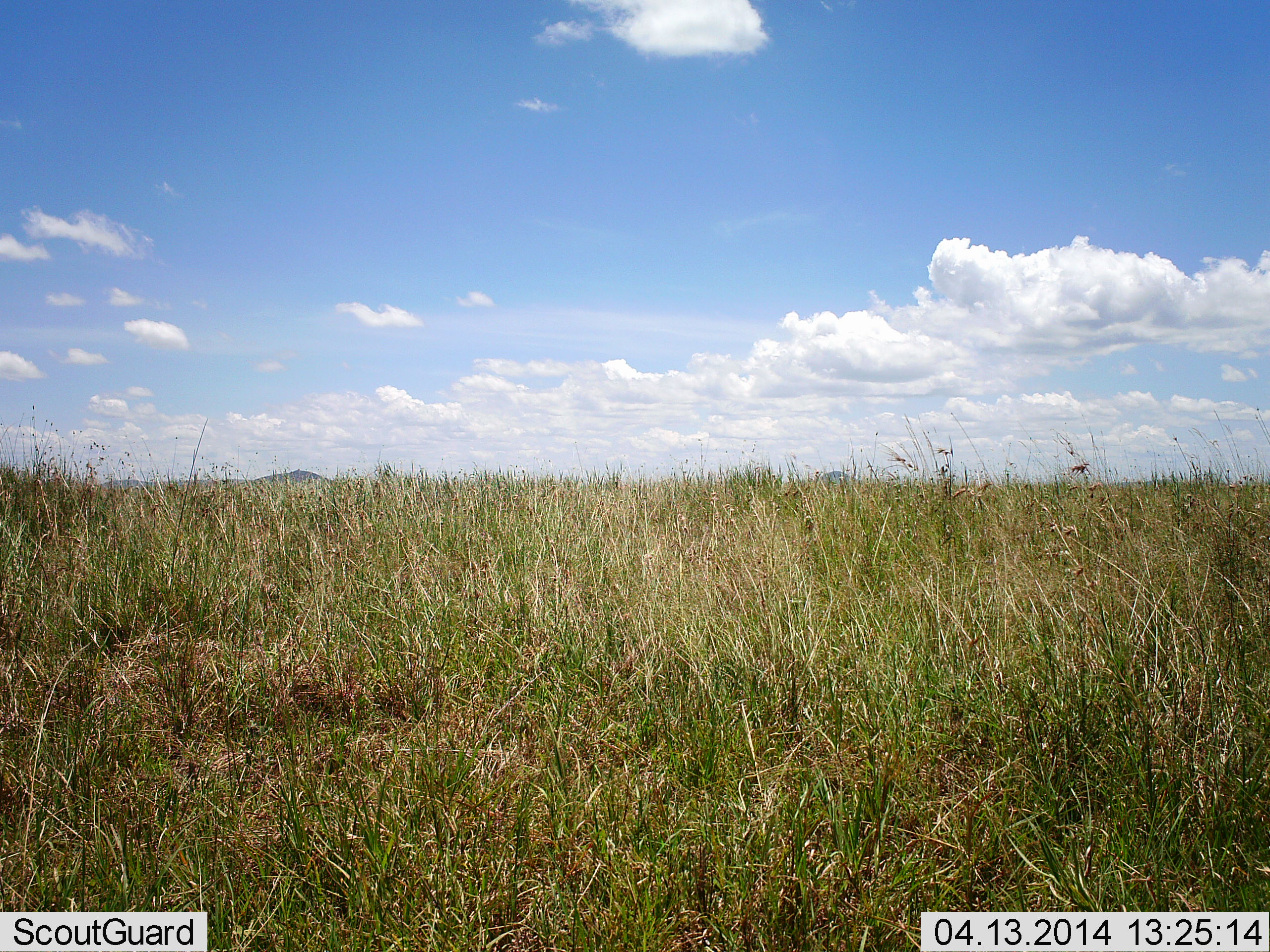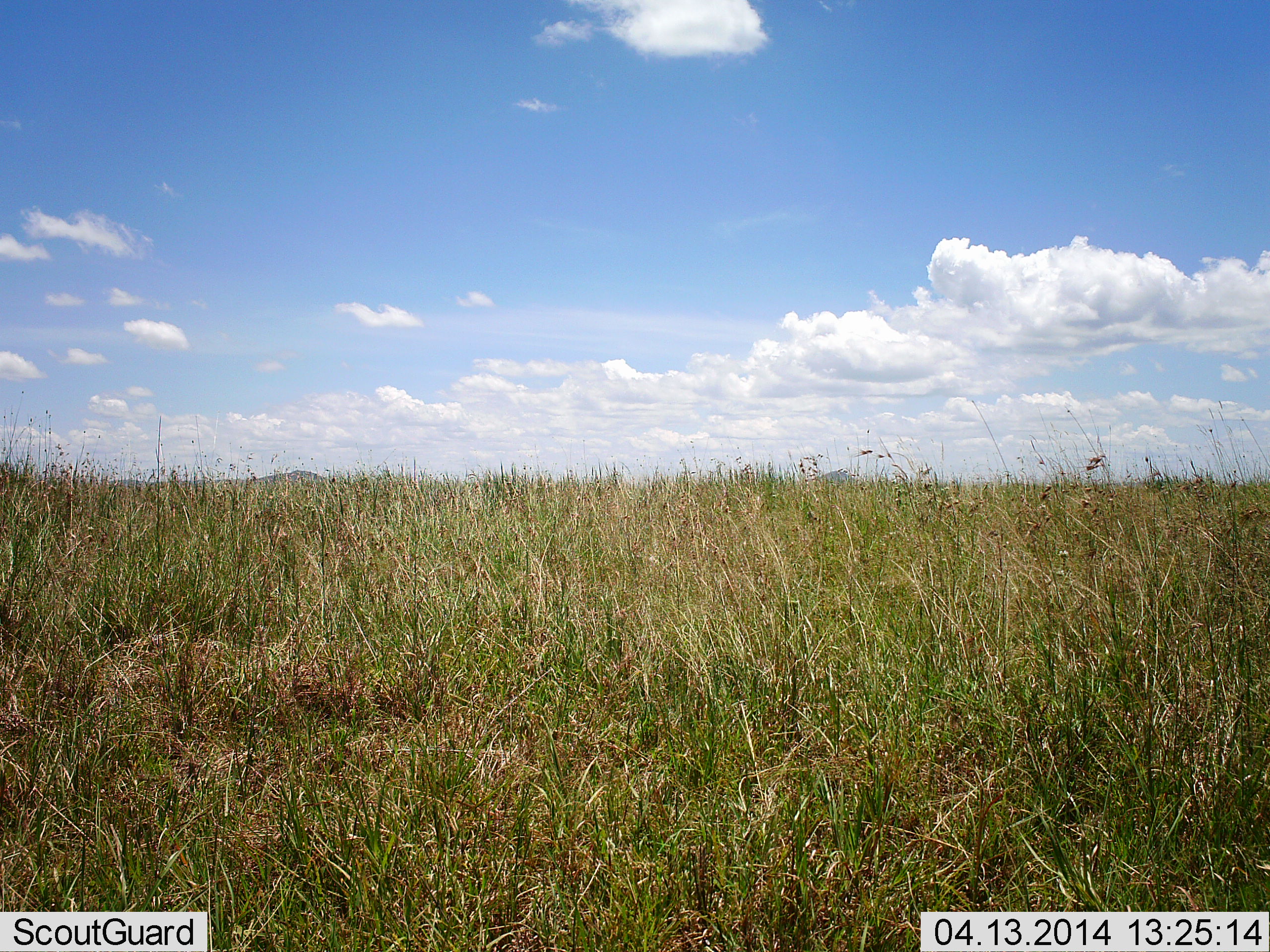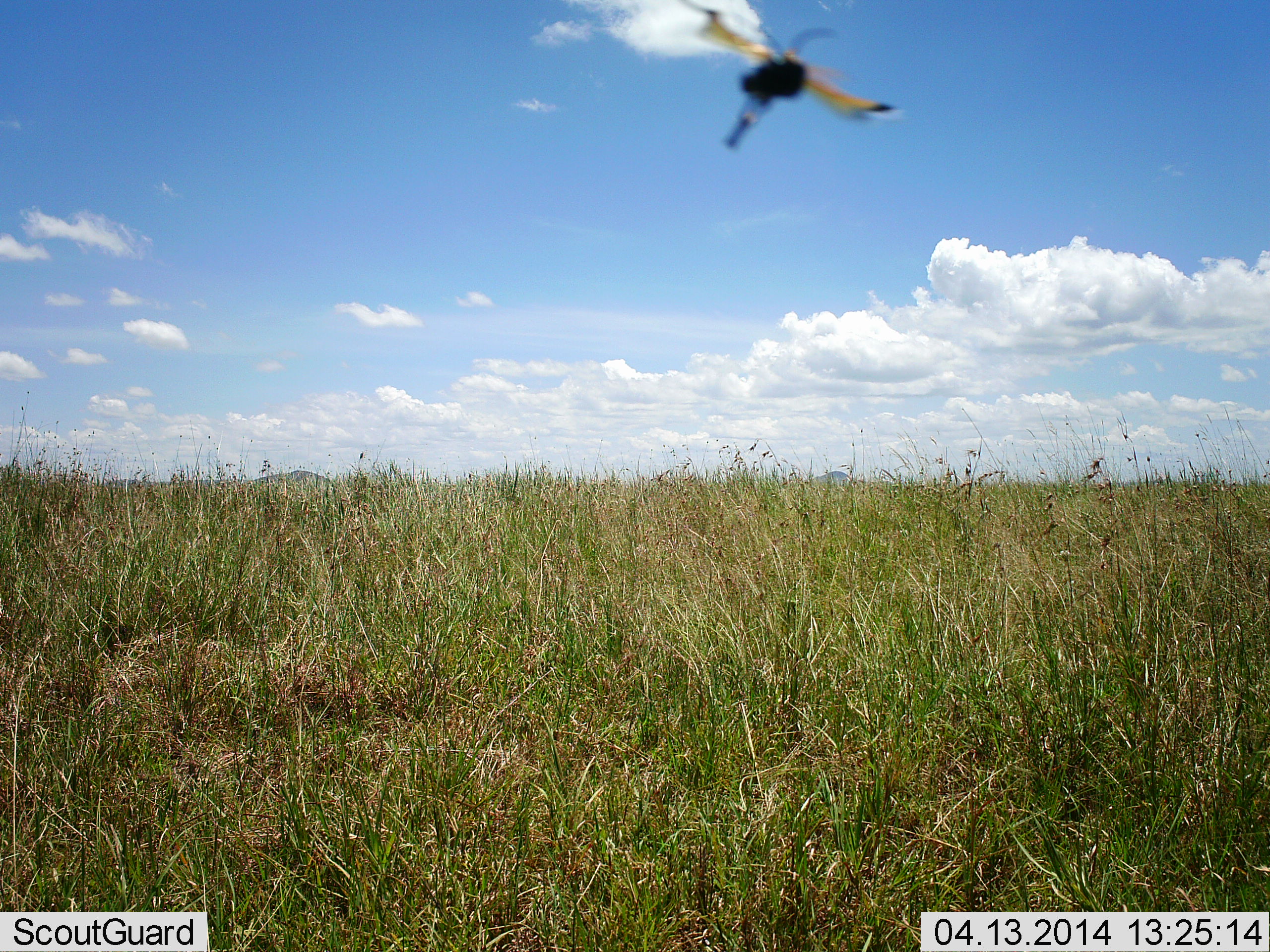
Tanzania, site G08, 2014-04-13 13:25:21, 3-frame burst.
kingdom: Animalia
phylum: Arthropoda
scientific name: Arthropoda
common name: arthropods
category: insectspider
Insectspider (arthropods) (Arthropoda), count 1. Behavior (volunteer vote fractions): standing 0%, resting 0%, moving 100%, interacting 0%. Young present (vote fraction): 0%. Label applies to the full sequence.